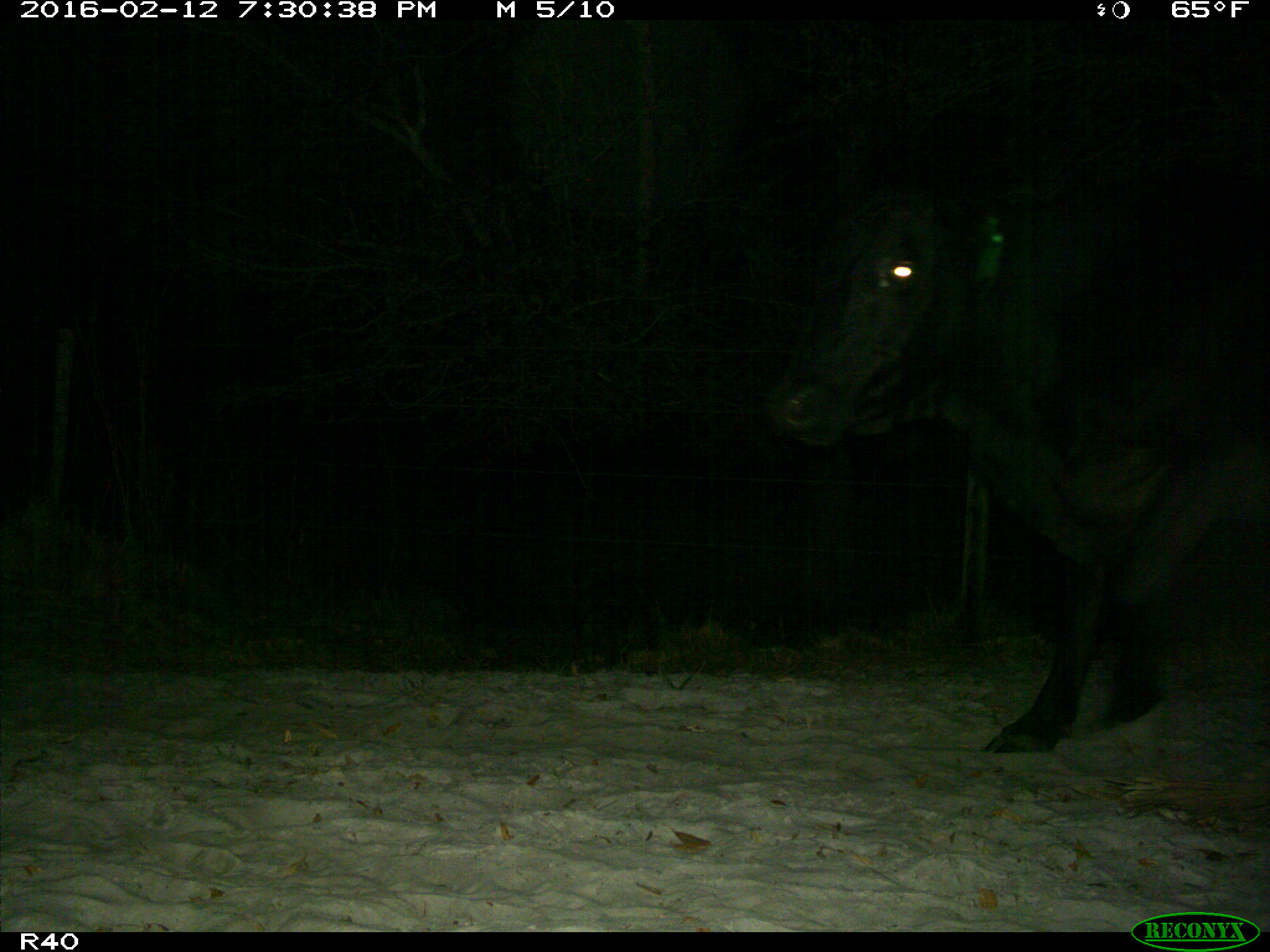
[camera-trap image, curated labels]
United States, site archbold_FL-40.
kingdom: Animalia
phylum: Chordata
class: Mammalia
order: Artiodactyla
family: Bovidae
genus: Bos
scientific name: Bos taurus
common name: domestic cow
Bos taurus (domestic cow).